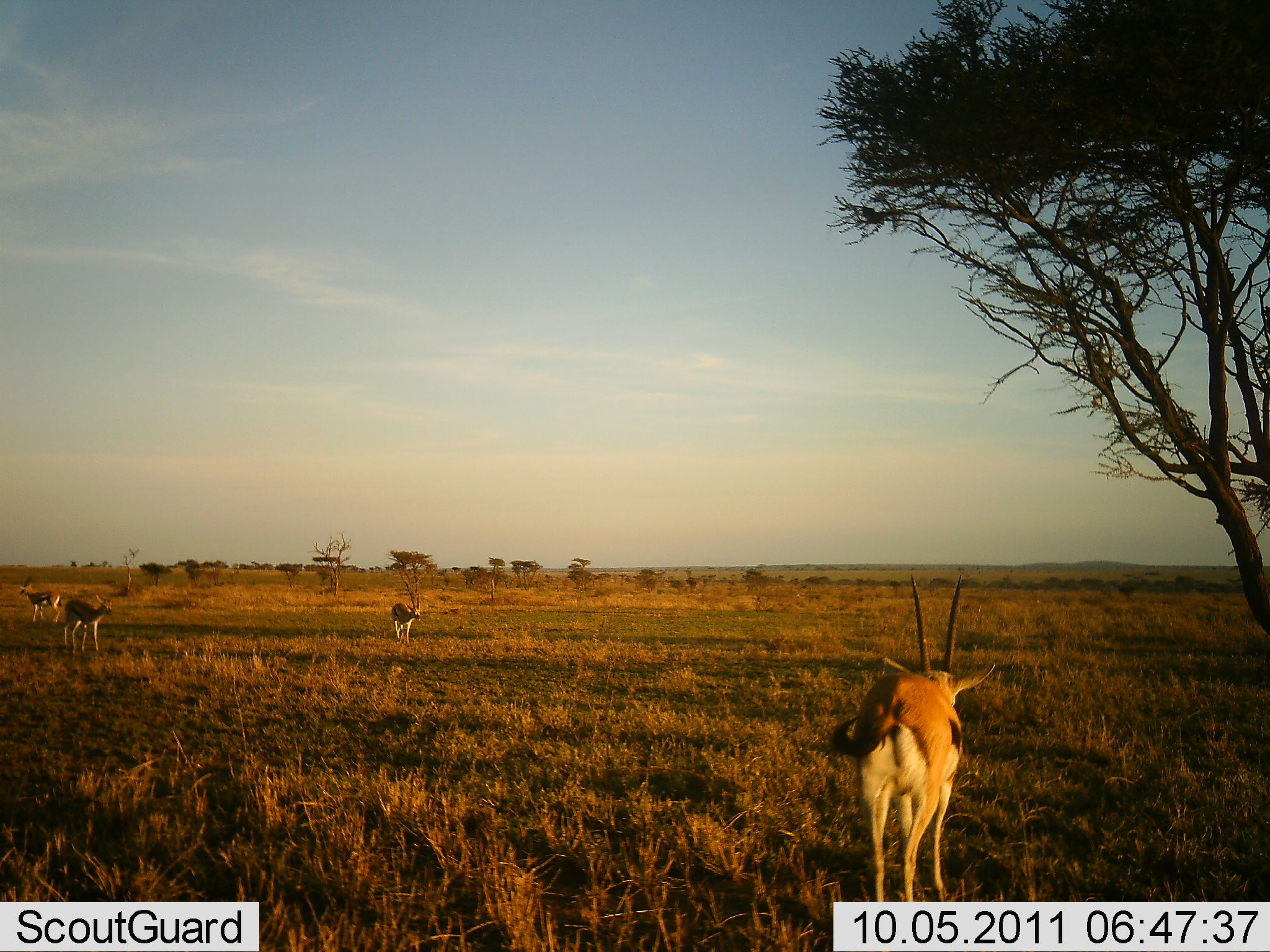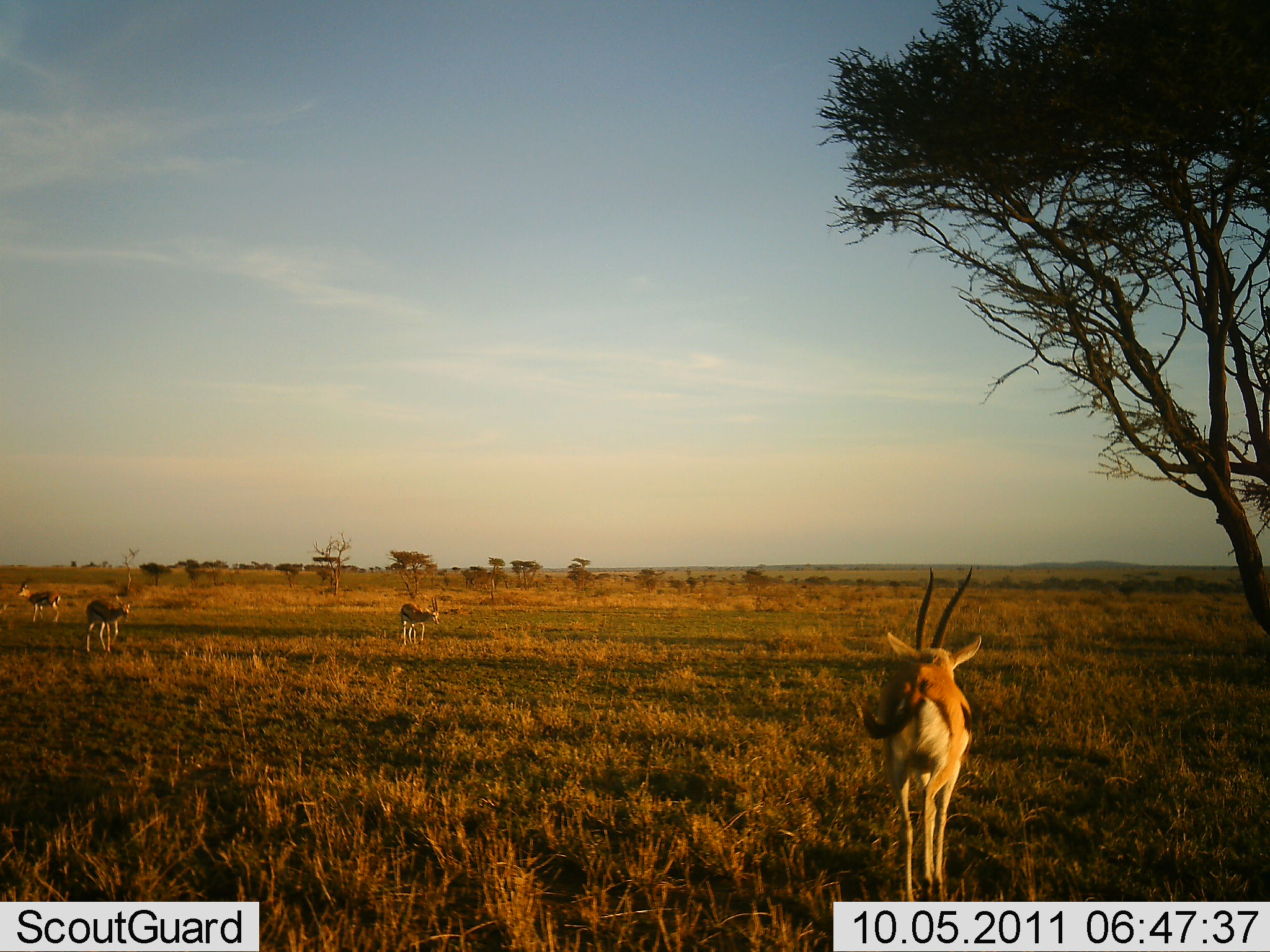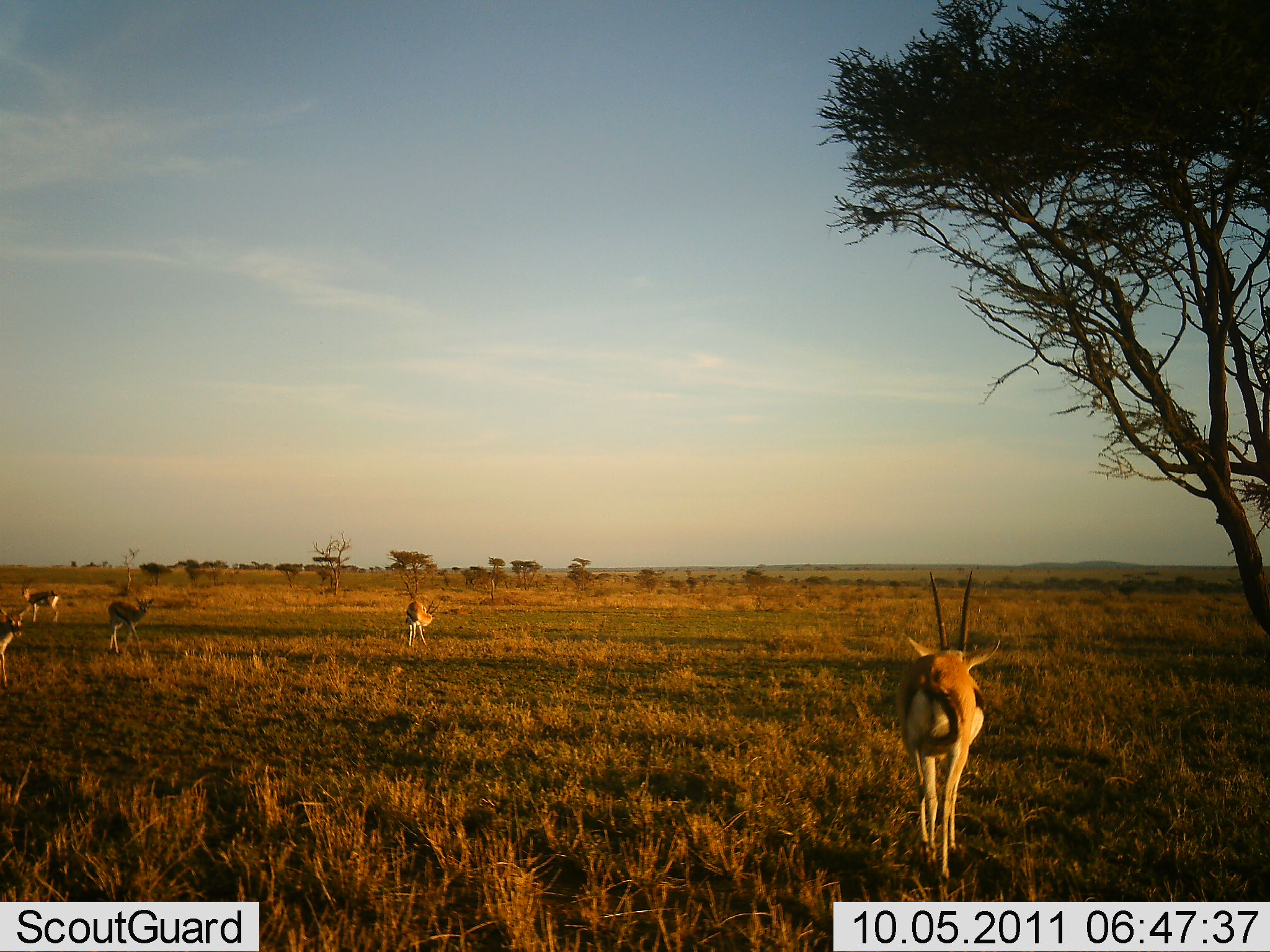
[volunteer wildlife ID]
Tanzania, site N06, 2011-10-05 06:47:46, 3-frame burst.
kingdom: Animalia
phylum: Chordata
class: Mammalia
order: Artiodactyla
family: Bovidae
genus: Eudorcas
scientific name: Eudorcas thomsonii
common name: thomson's gazelle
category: gazellethomsons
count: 5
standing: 40%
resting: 10%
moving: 90%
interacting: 0%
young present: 0%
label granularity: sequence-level